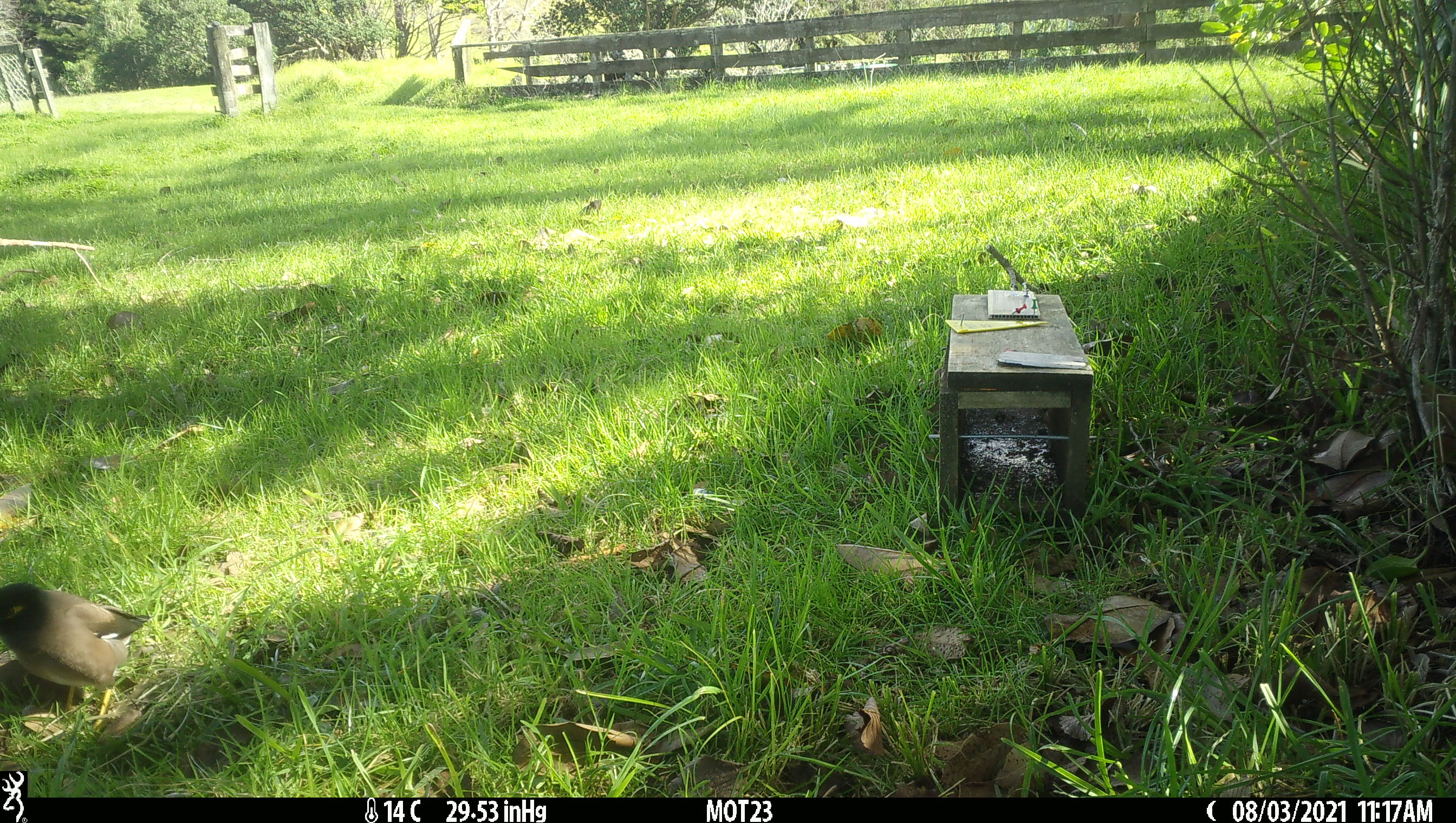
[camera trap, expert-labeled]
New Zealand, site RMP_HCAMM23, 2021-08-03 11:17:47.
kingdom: Animalia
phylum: Chordata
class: Aves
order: Passeriformes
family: Sturnidae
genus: Acridotheres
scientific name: Acridotheres tristis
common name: common myna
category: myna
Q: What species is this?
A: Myna (common myna) (Acridotheres tristis).